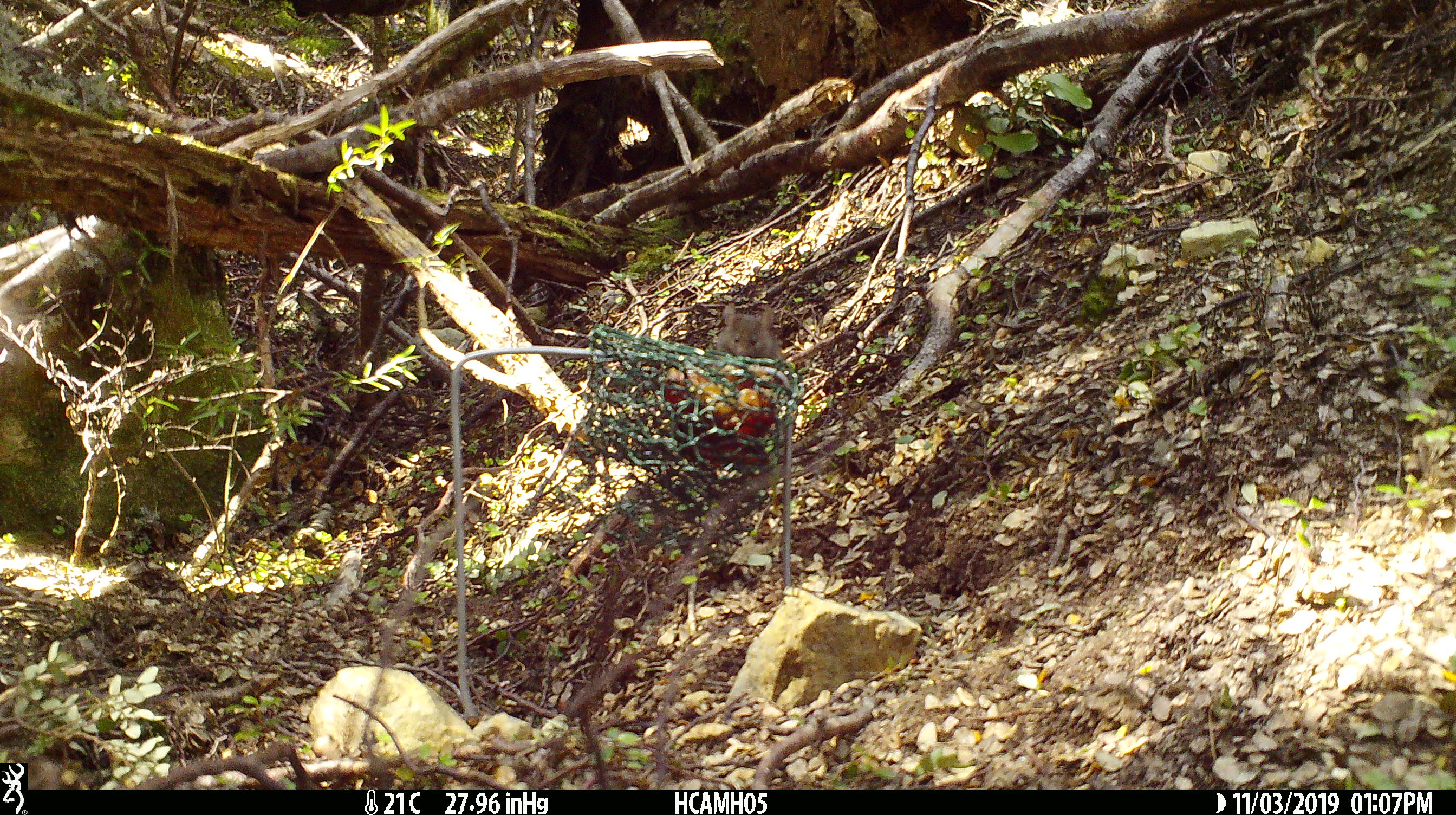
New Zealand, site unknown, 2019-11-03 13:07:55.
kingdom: Animalia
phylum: Chordata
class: Mammalia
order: Rodentia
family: Muridae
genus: Mus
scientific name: Mus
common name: mouse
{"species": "mouse (Mus)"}